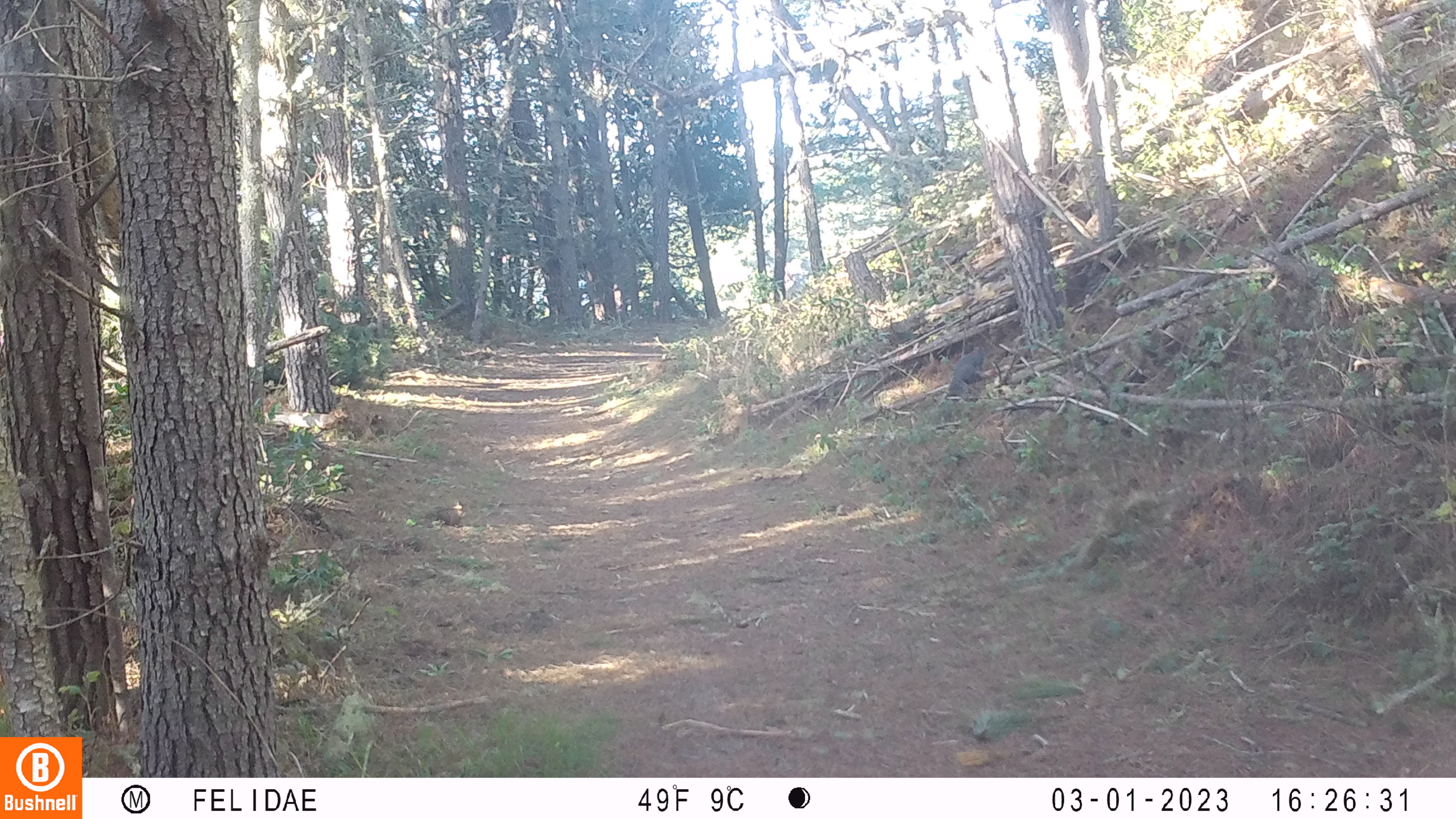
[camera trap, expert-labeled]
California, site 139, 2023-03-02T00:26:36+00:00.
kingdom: Animalia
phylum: Chordata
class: Mammalia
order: Rodentia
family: Sciuridae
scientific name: Sciuridae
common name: squirrel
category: unknown squirrel